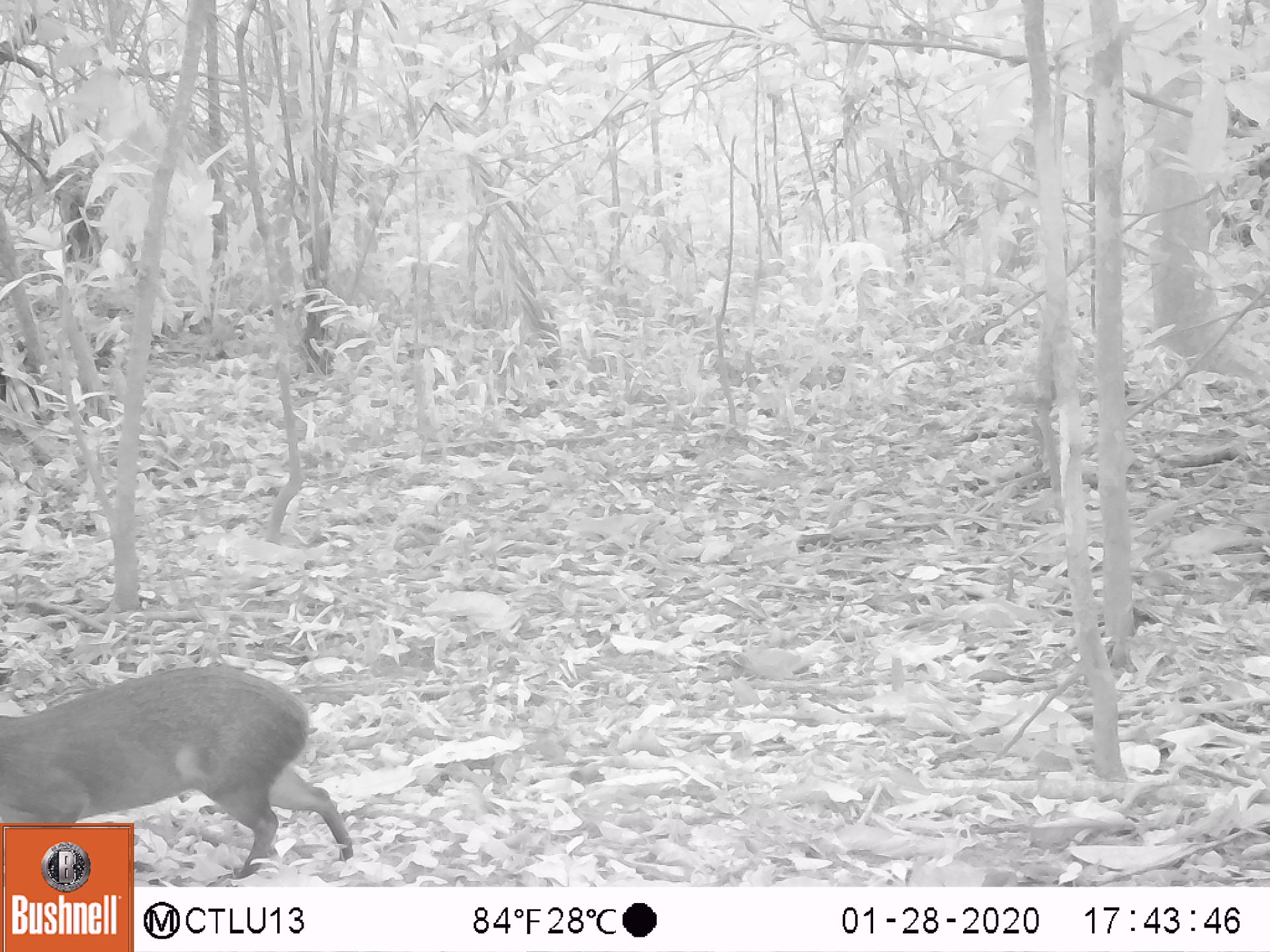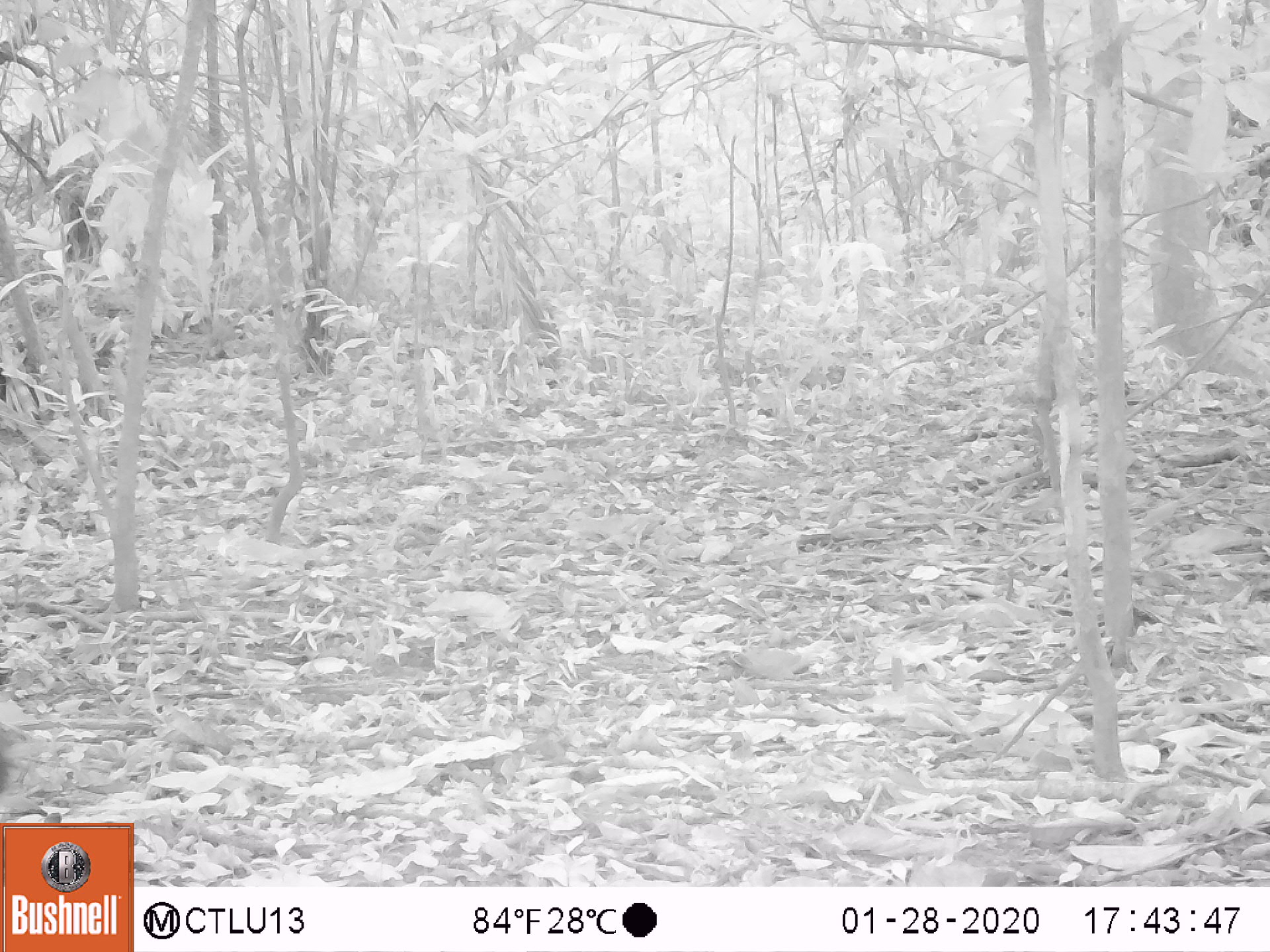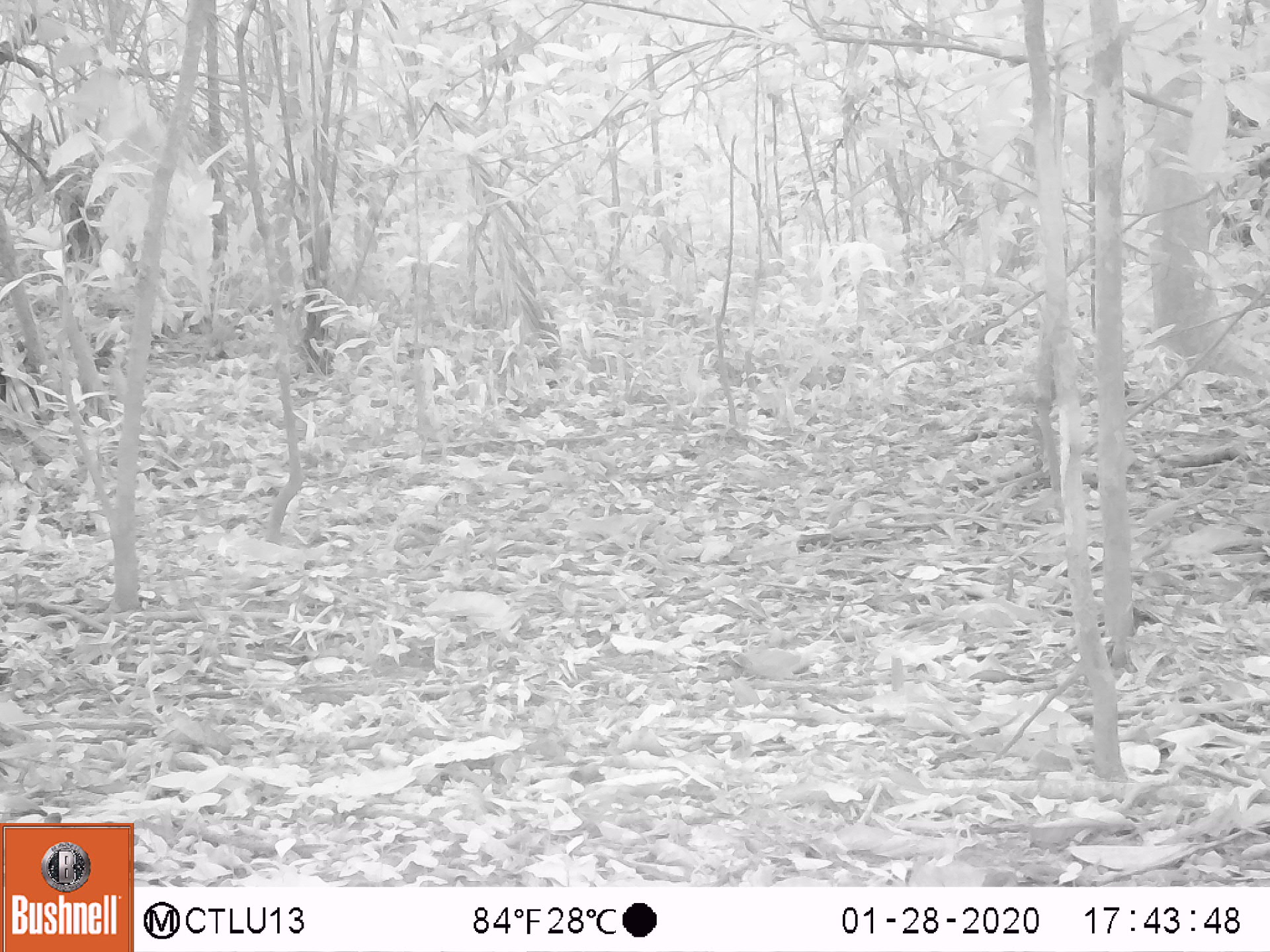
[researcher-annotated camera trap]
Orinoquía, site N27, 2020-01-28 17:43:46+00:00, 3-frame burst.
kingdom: Animalia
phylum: Chordata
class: Mammalia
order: Rodentia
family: Dasyproctidae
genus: Dasyprocta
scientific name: Dasyprocta fuliginosa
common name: black agouti